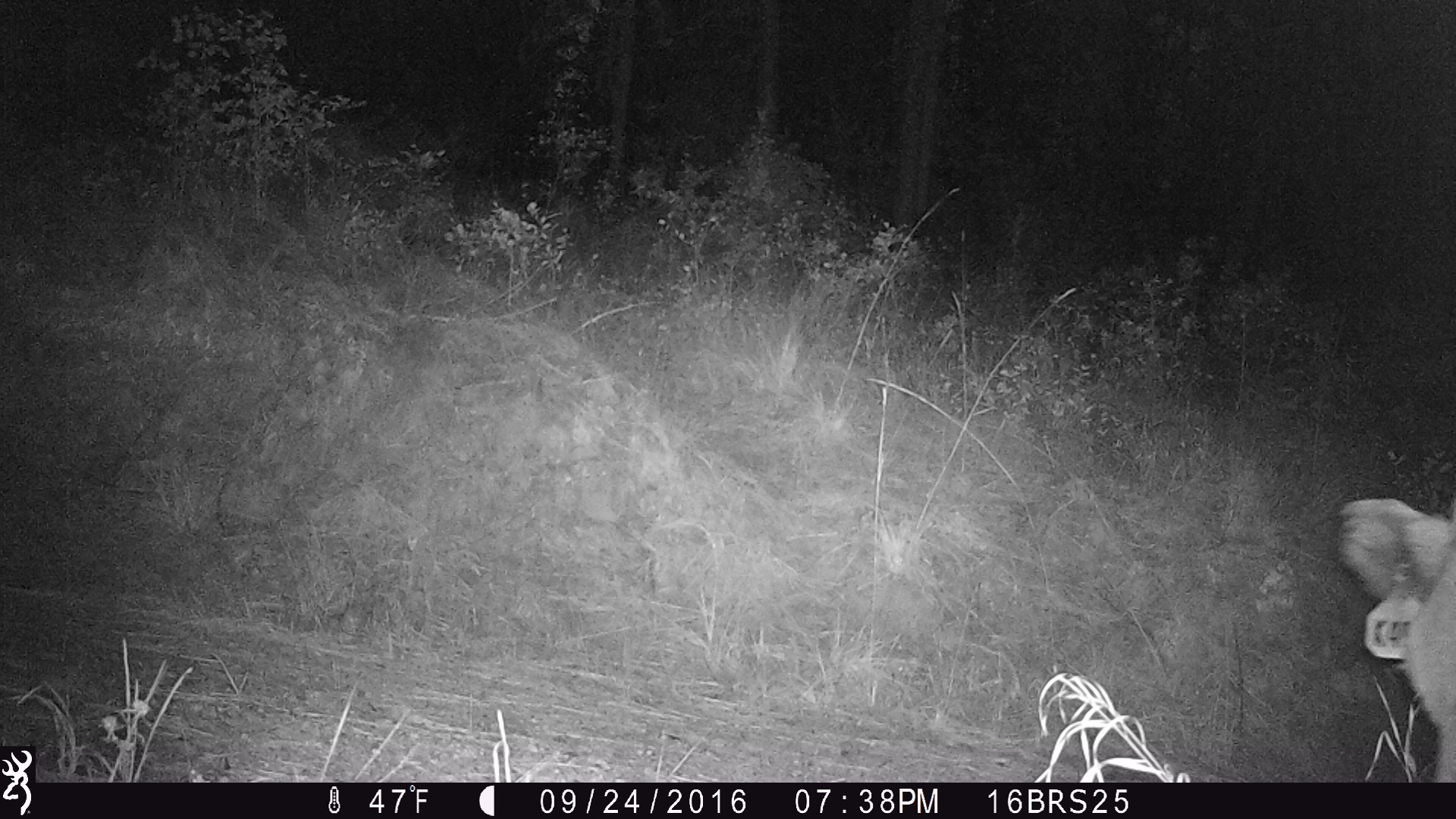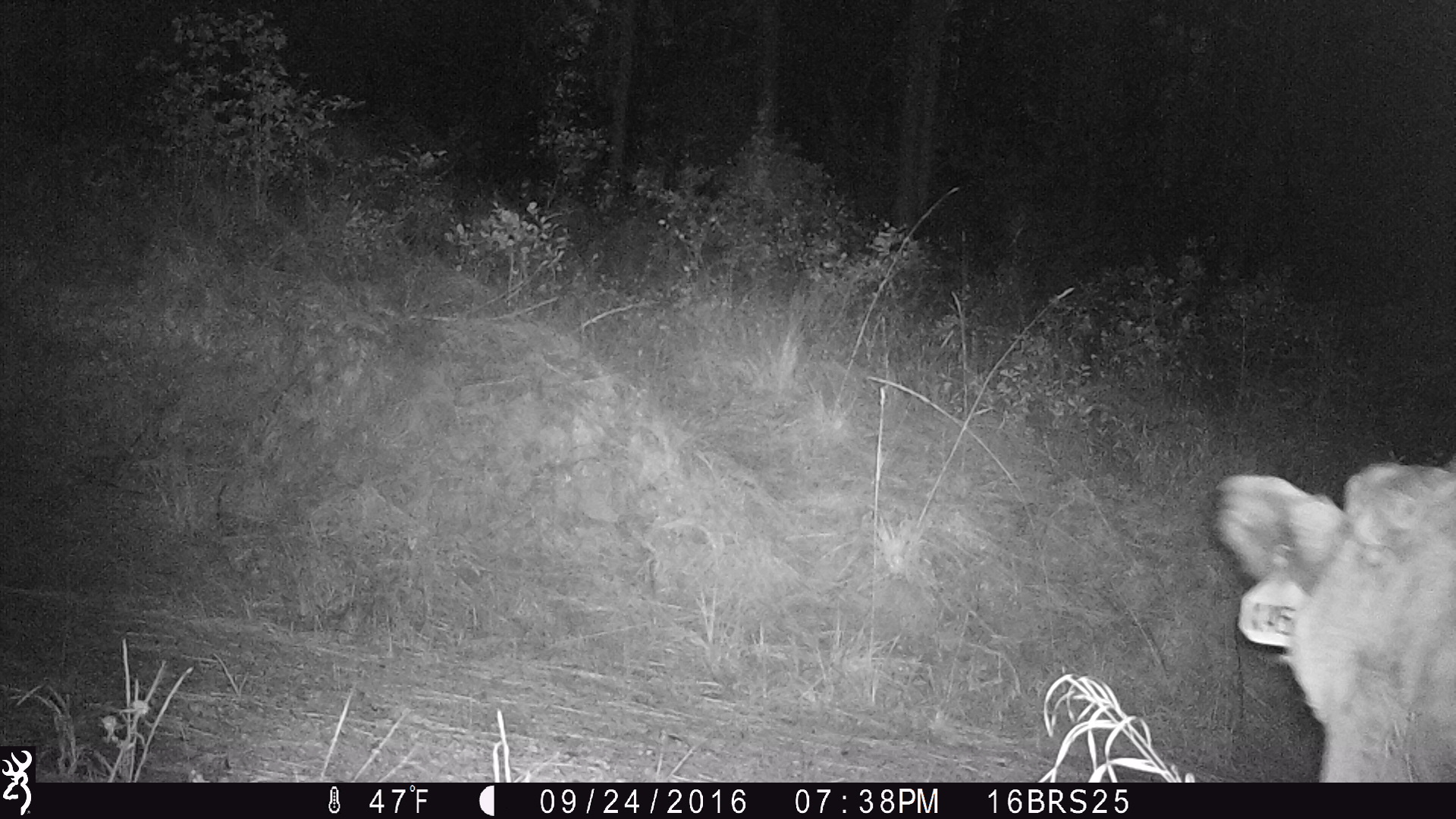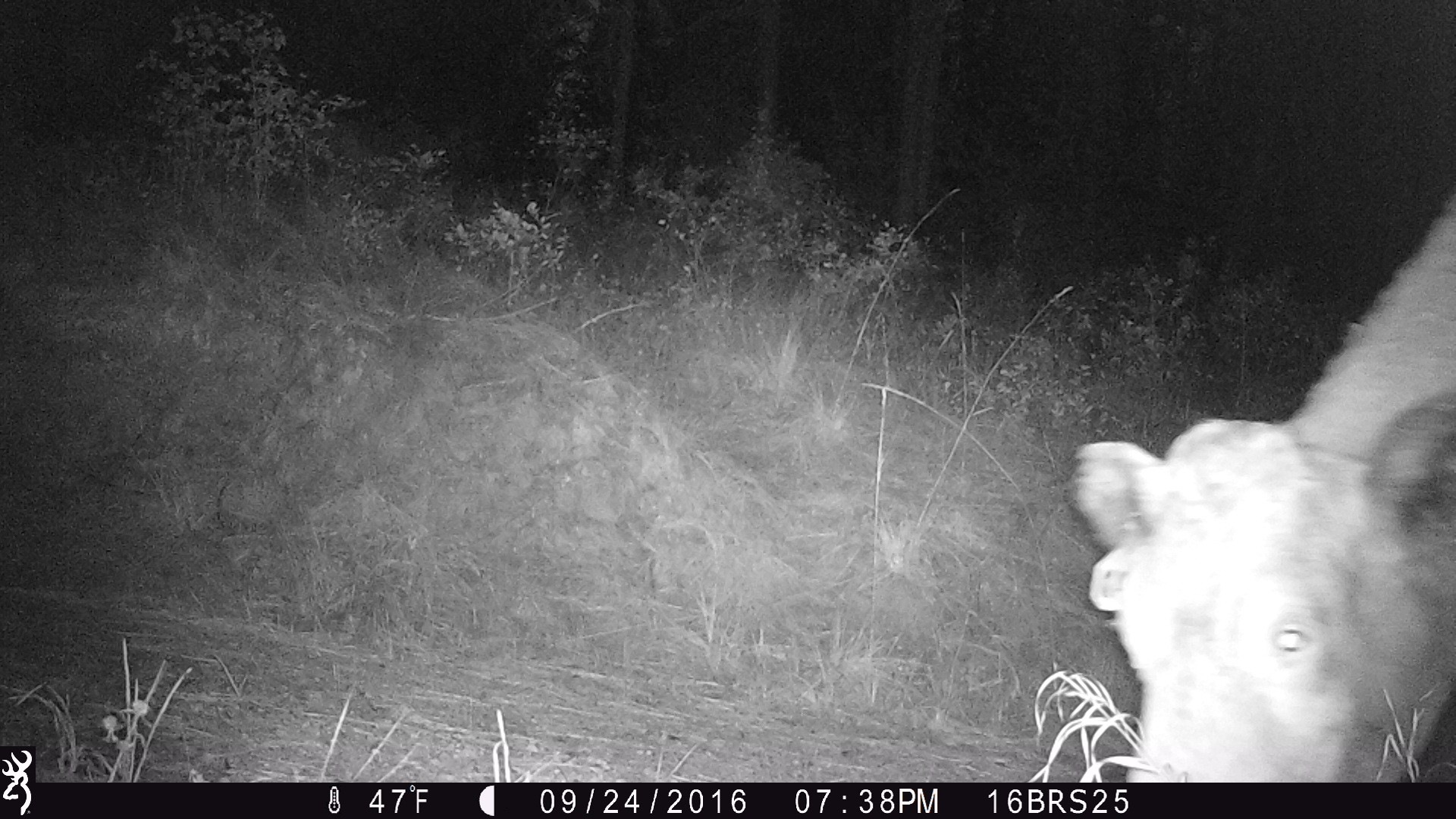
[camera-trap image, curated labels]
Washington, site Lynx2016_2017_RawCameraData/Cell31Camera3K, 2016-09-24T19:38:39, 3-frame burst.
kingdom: Animalia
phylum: Chordata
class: Mammalia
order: Artiodactyla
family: Bovidae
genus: Bos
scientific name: Bos taurus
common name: domestic cattle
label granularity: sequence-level